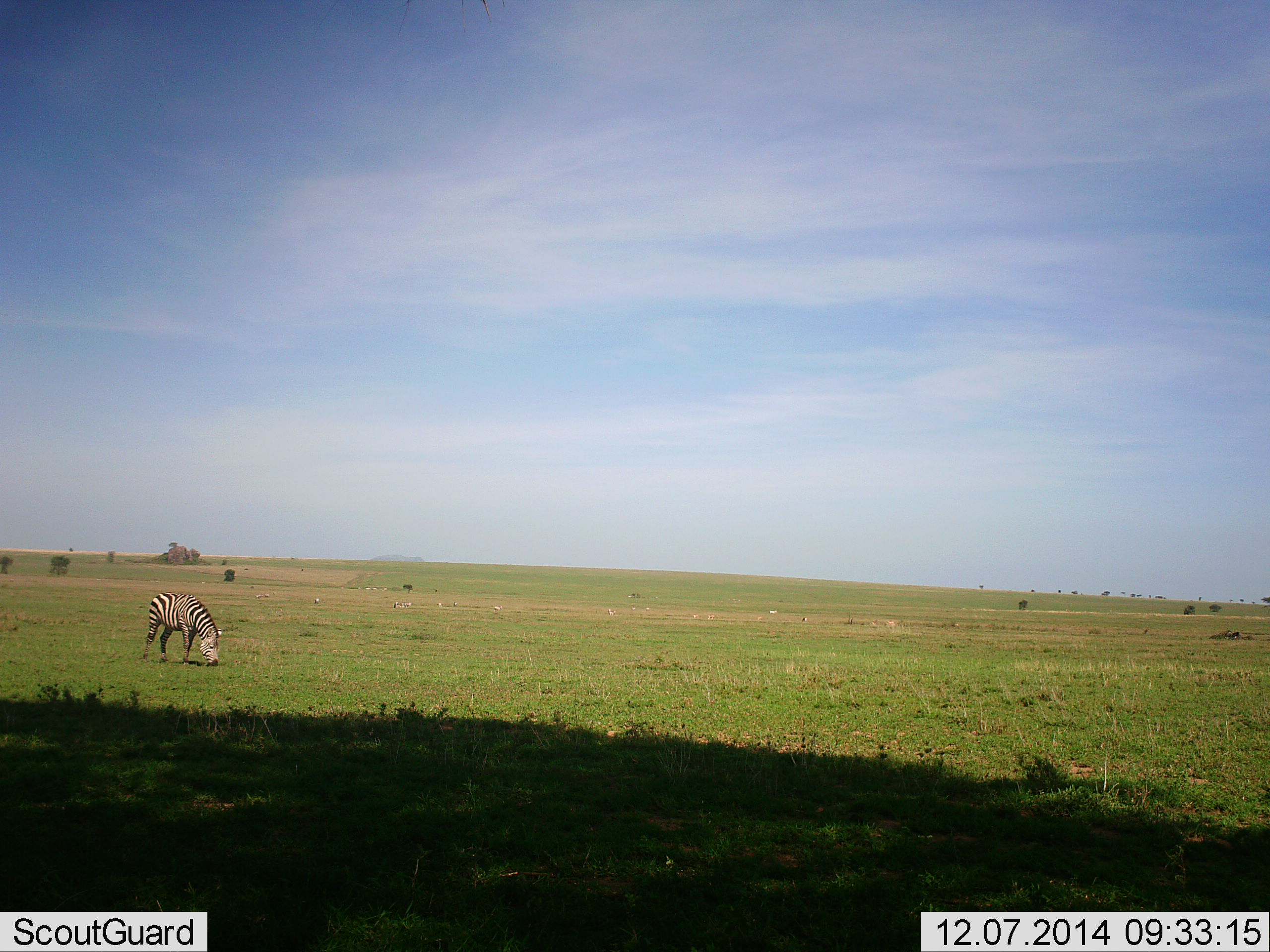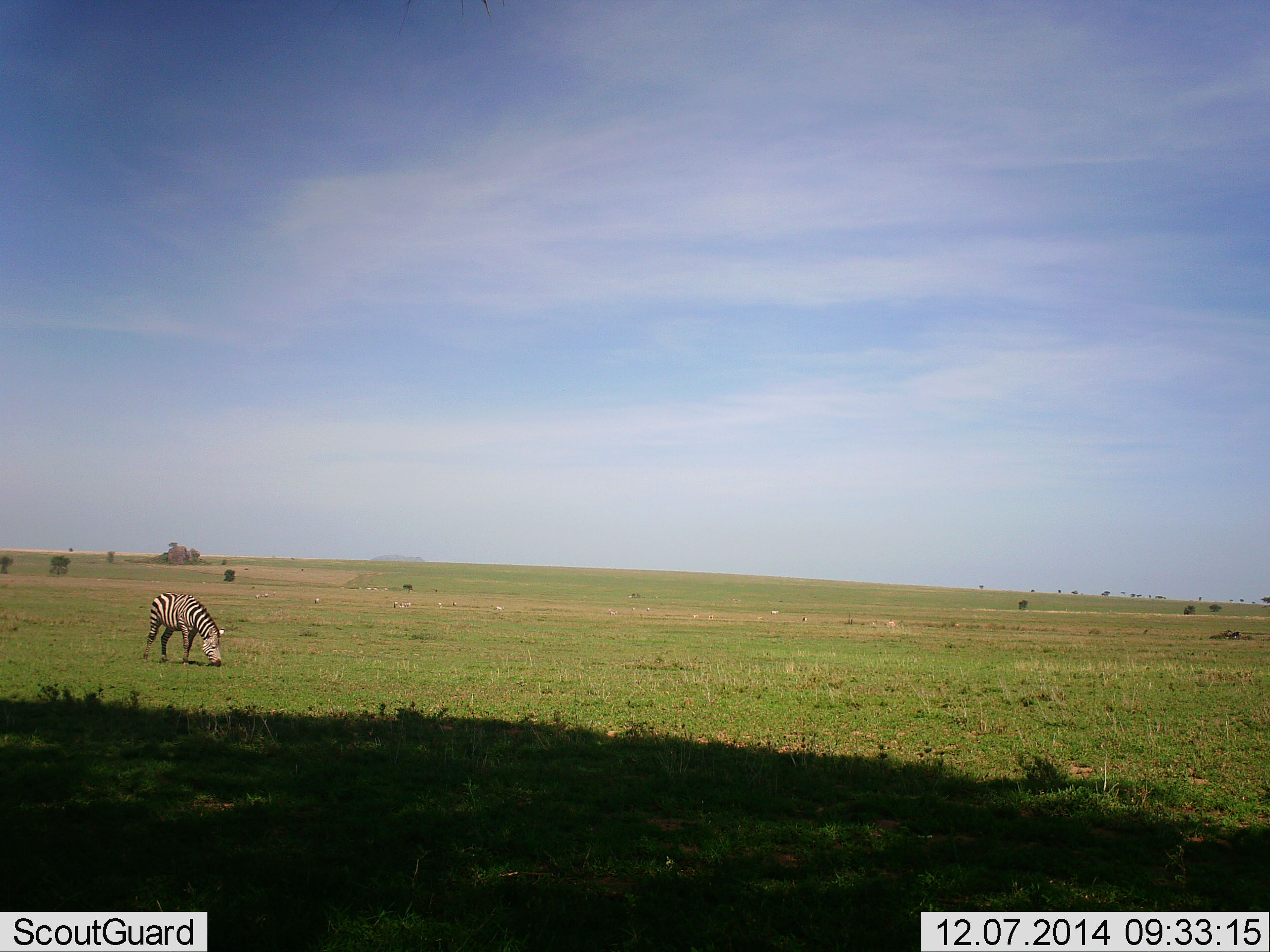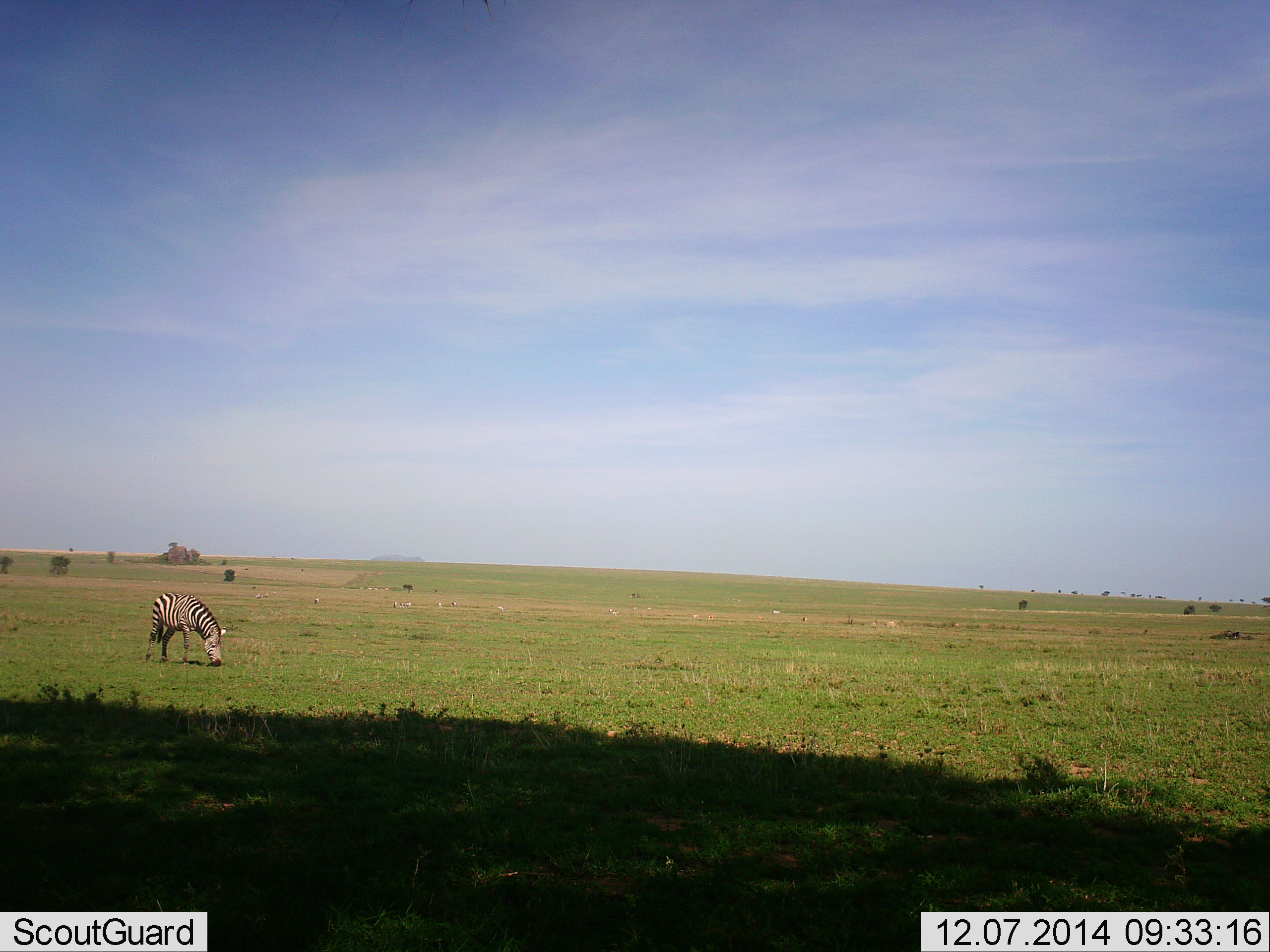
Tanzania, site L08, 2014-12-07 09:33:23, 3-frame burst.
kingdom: Animalia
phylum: Chordata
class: Mammalia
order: Perissodactyla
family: Equidae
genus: Equus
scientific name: Equus quagga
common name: plains zebra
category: zebra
Zebra (plains zebra) (Equus quagga), count 1. Behavior (volunteer vote fractions): standing 0%, resting 0%, moving 0%, interacting 0%. Young present (vote fraction): 0%. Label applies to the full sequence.